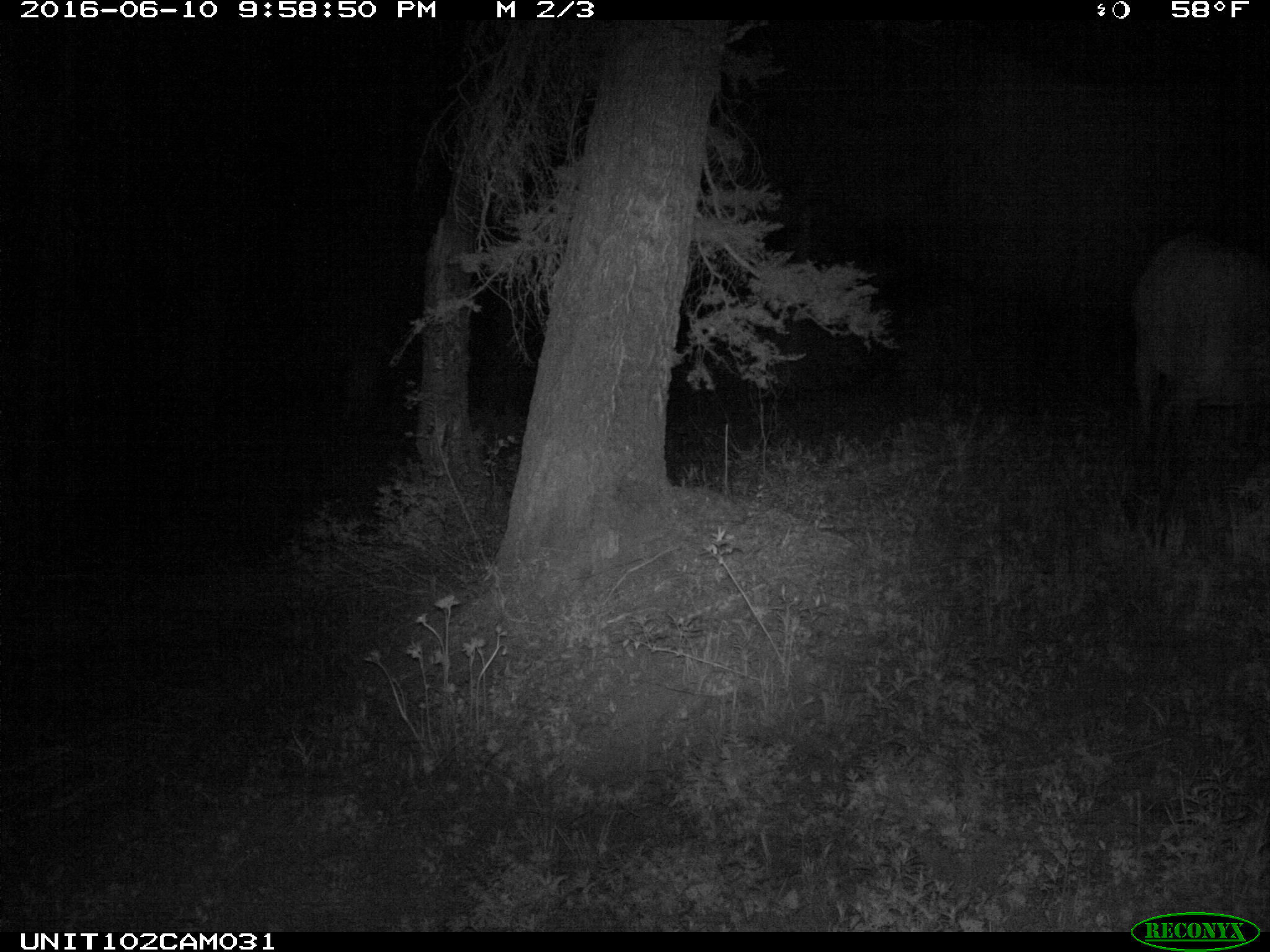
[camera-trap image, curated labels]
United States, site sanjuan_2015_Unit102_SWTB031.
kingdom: Animalia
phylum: Chordata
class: Mammalia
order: Artiodactyla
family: Cervidae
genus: Cervus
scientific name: Cervus elaphus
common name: red deer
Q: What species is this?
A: Cervus elaphus (red deer).